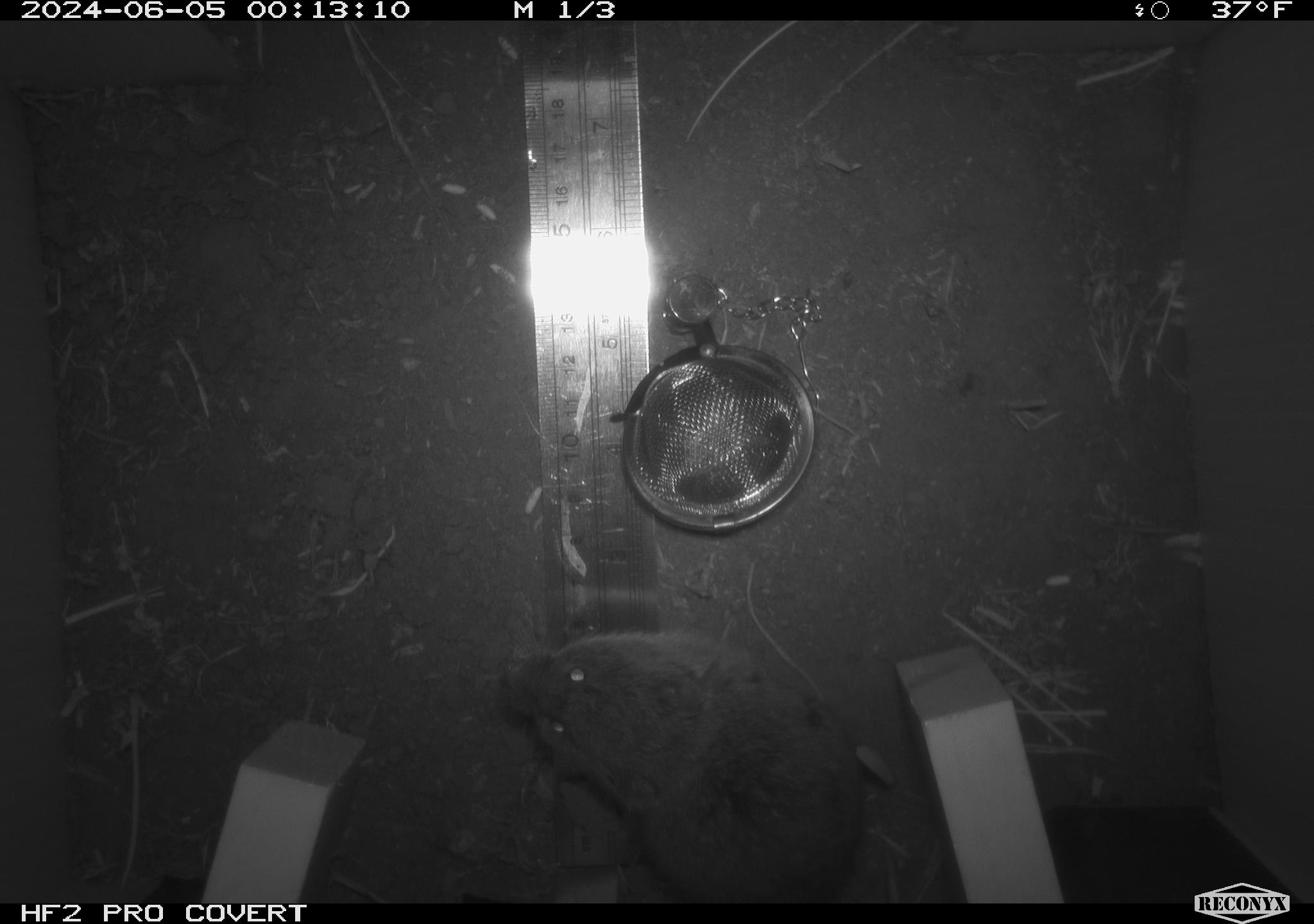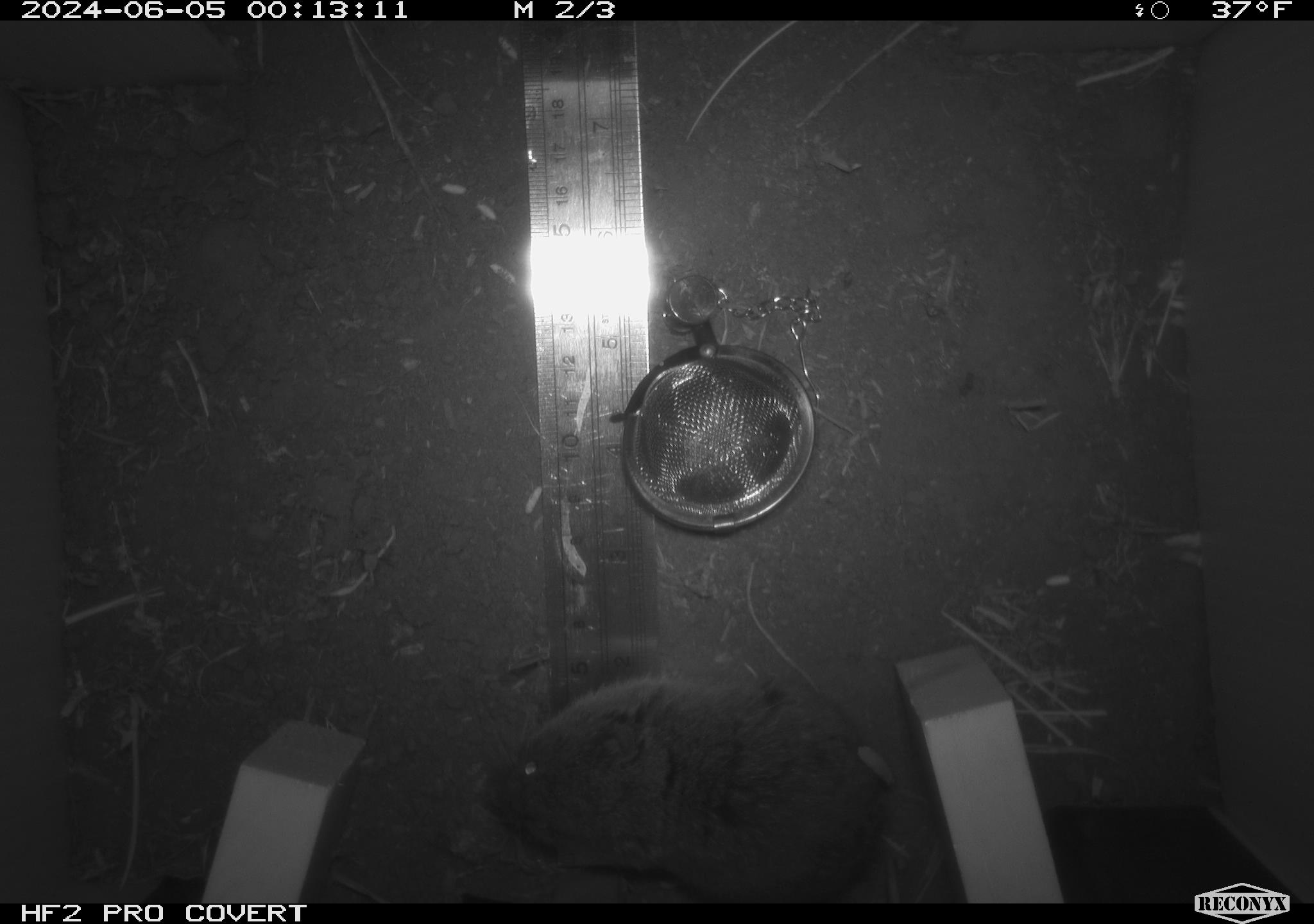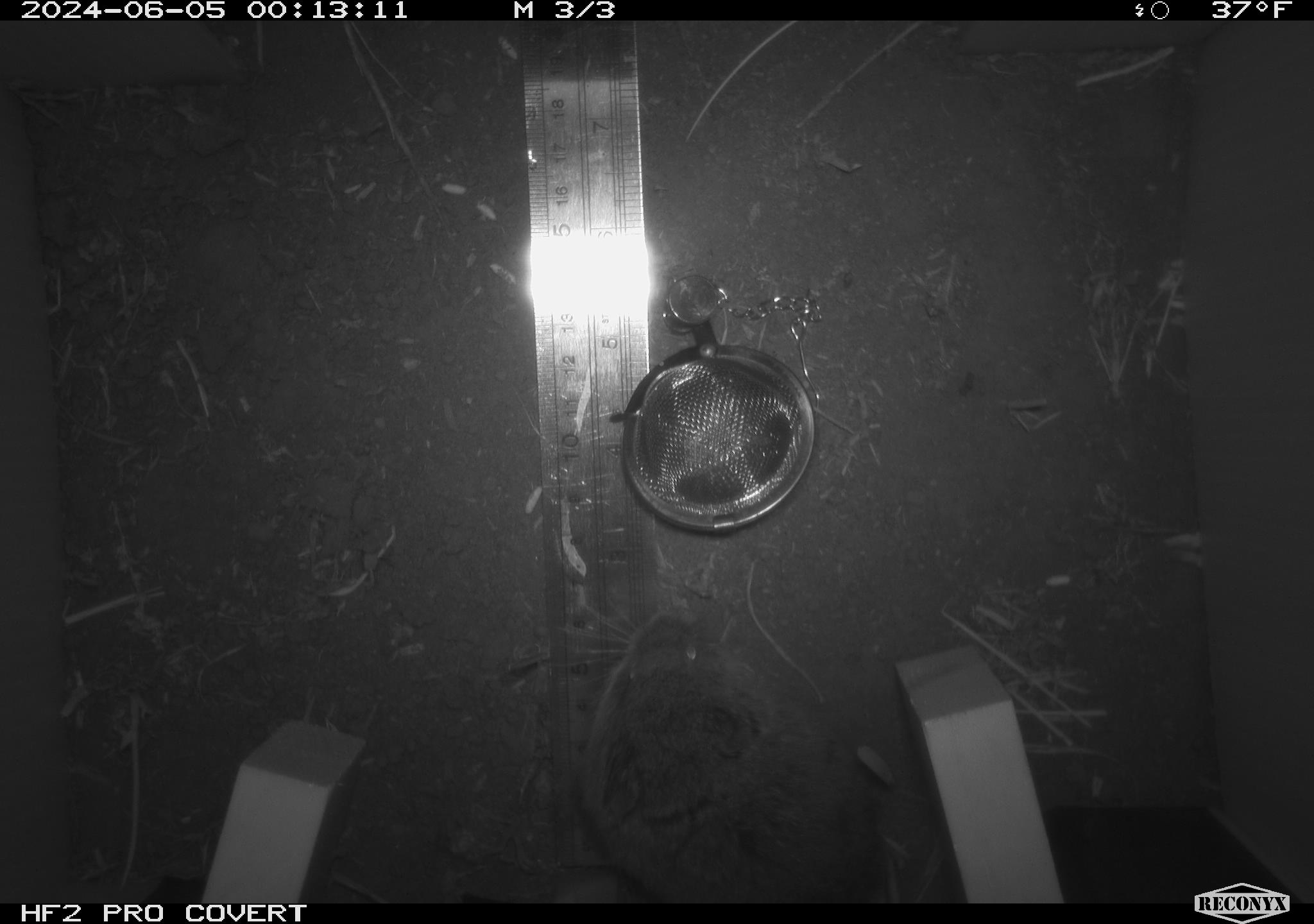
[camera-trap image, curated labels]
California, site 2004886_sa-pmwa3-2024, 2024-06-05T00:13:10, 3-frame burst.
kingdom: Animalia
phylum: Chordata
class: Mammalia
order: Rodentia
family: Cricetidae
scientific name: Arvicolinae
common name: voles, lemmings, and muskrats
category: arvicolinae subfamily